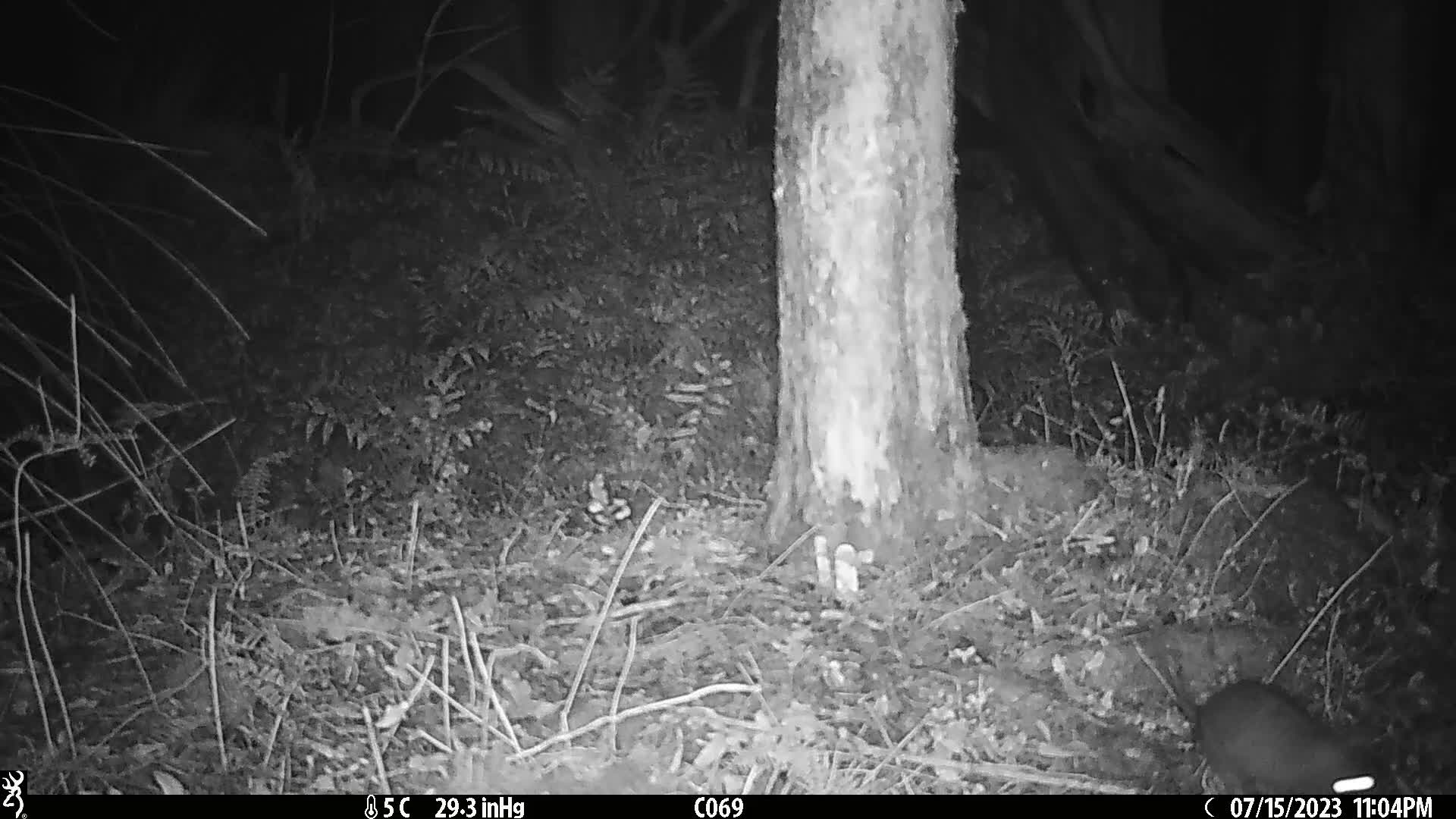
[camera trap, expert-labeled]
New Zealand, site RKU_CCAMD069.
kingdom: Animalia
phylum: Chordata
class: Mammalia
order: Rodentia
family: Muridae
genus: Rattus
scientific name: Rattus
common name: rat